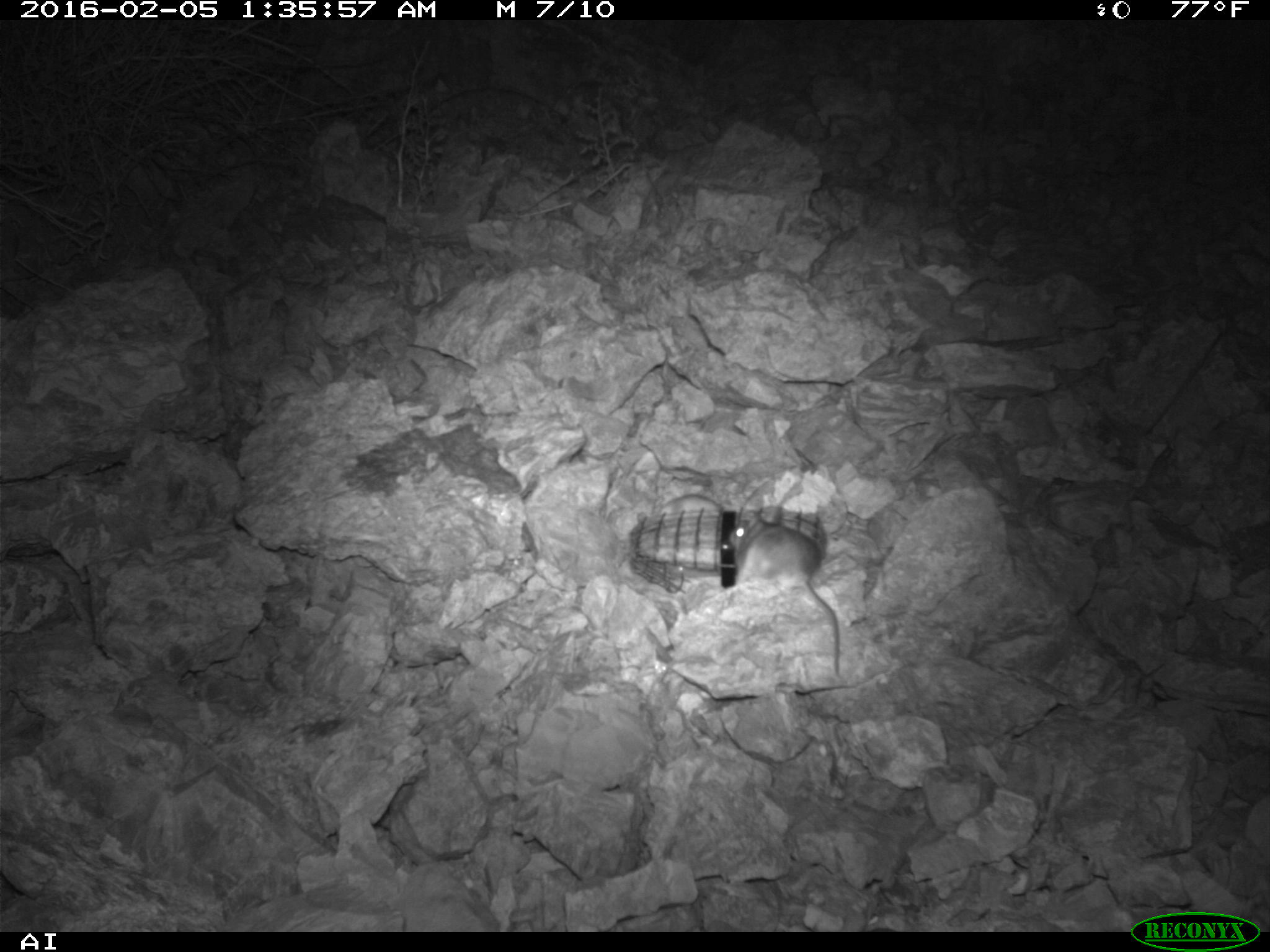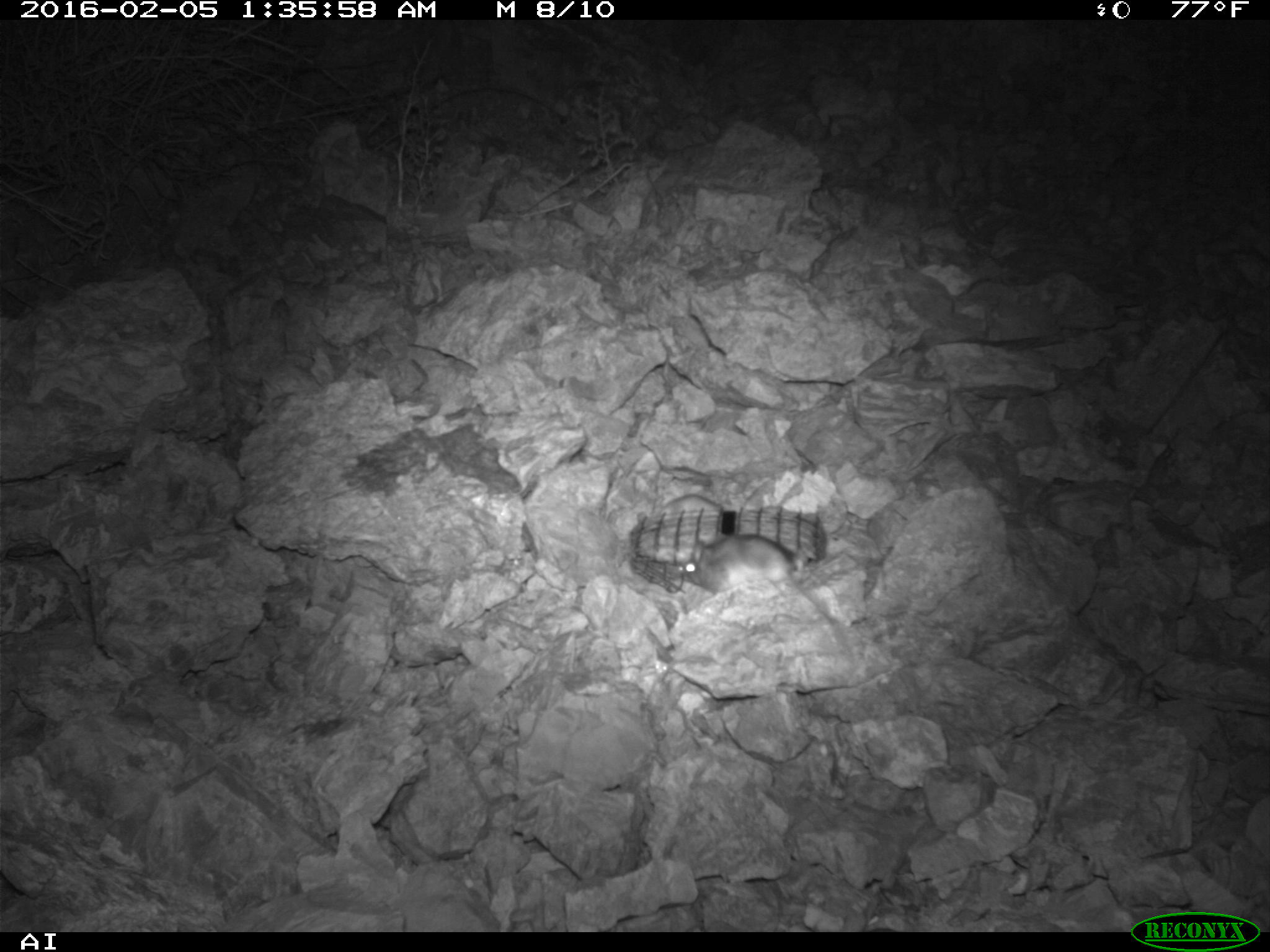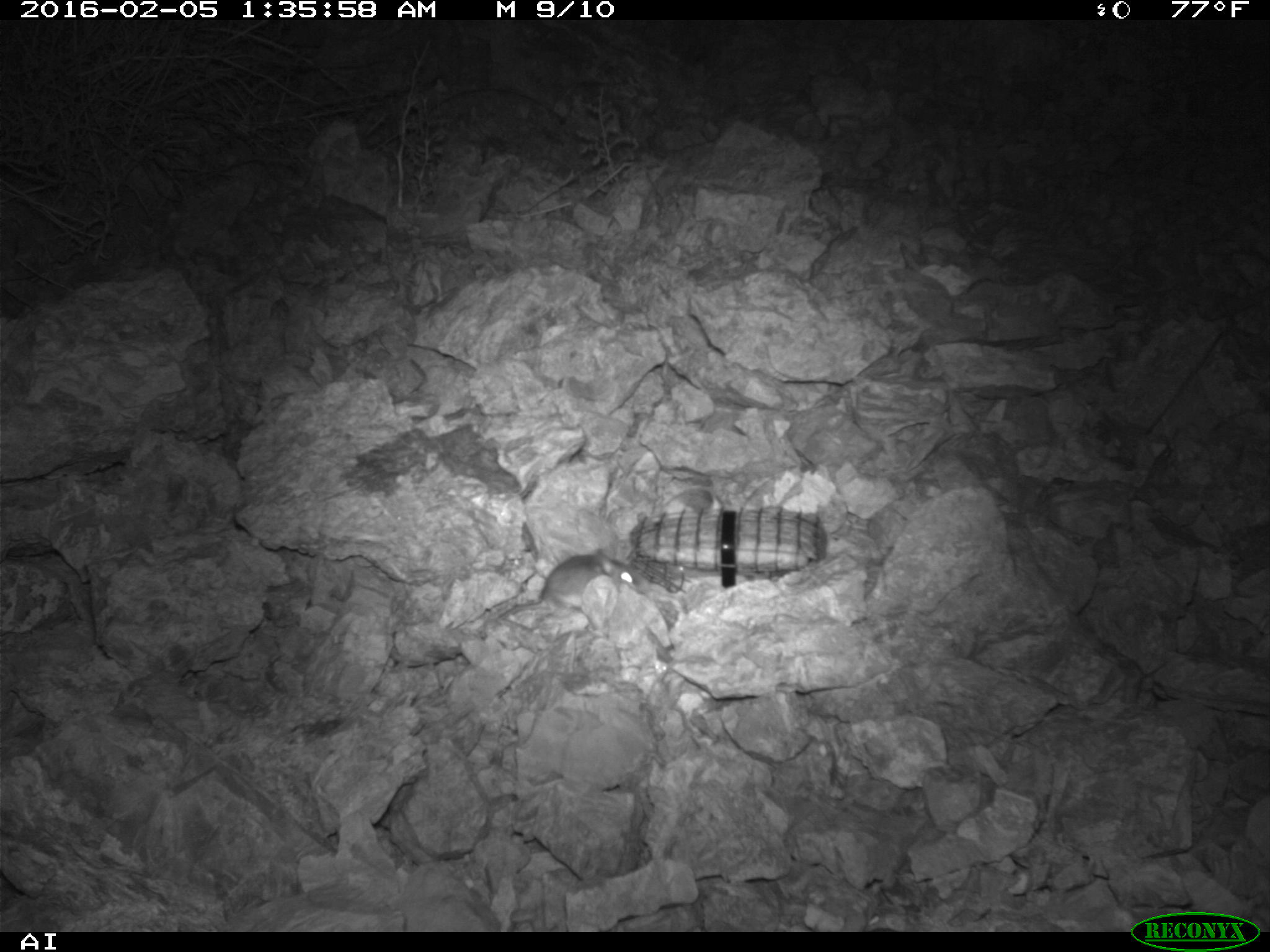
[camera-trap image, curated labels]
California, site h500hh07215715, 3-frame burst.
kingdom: Animalia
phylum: Chordata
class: Mammalia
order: Rodentia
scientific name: Rodentia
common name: rodent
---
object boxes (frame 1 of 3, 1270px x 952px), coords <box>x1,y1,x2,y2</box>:
rodent: <box>725,506,847,677</box>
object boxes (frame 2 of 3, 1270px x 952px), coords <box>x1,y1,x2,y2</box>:
rodent: <box>676,533,795,593</box>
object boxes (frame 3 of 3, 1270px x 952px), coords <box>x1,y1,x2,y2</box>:
rodent: <box>497,547,639,619</box>